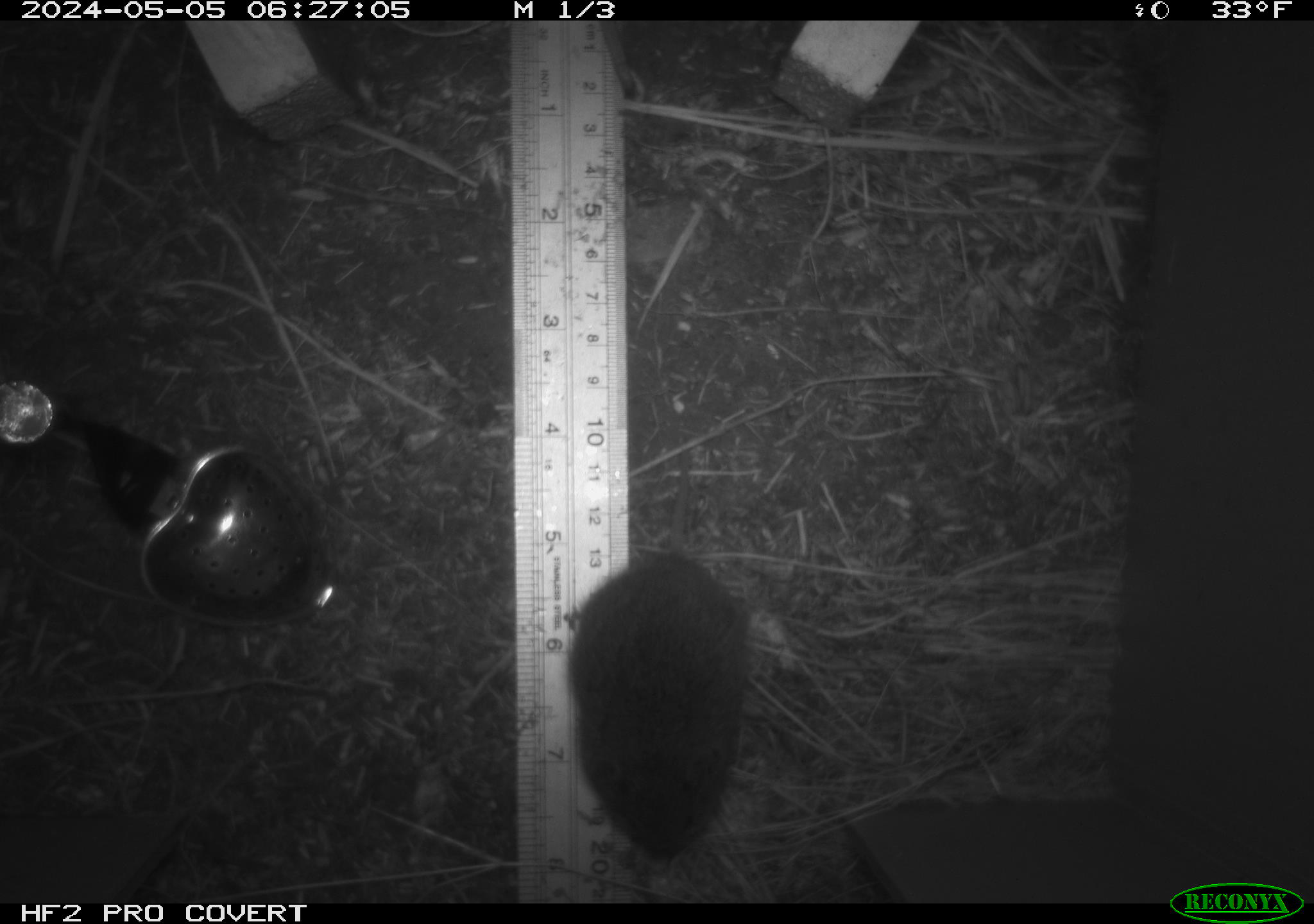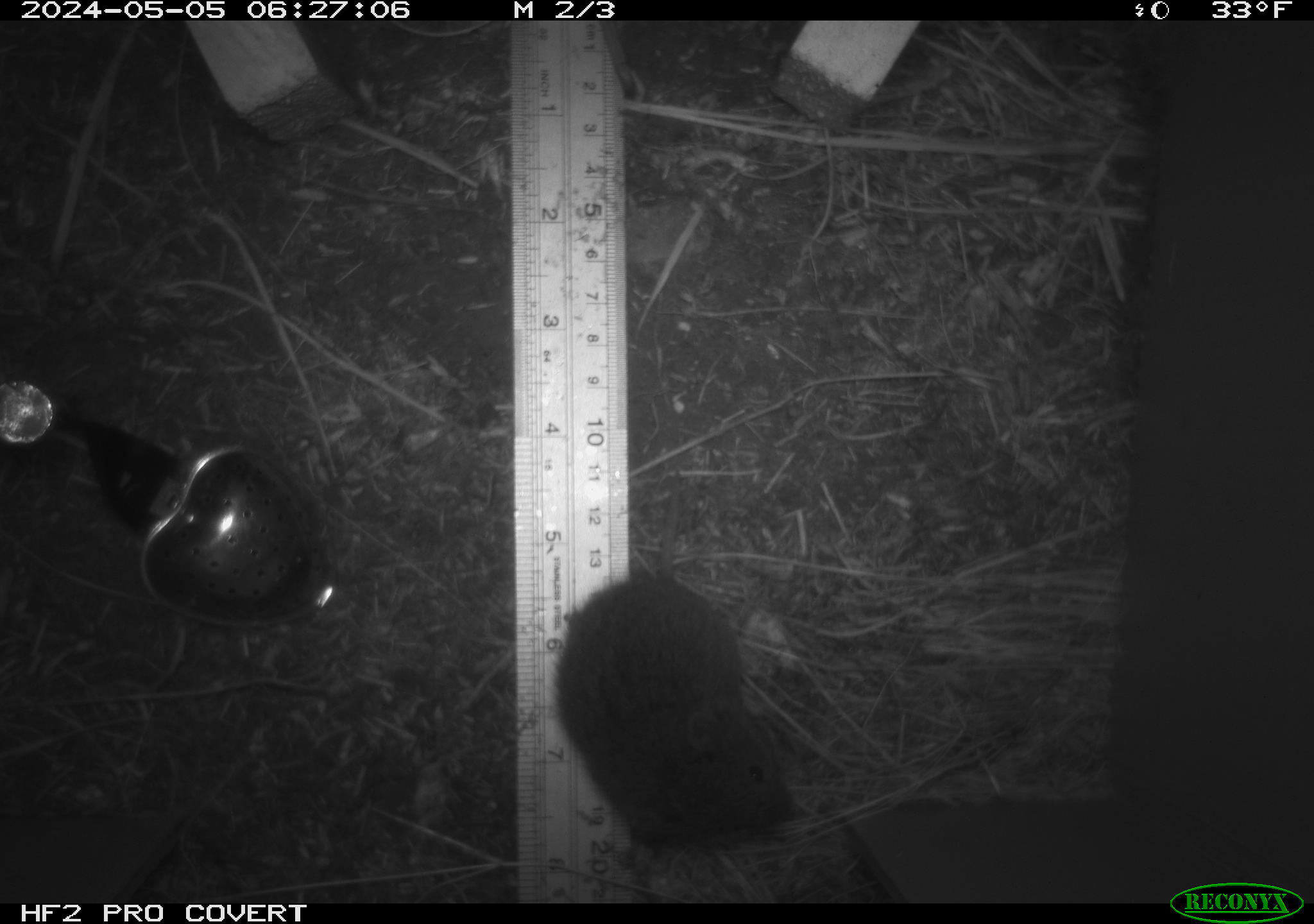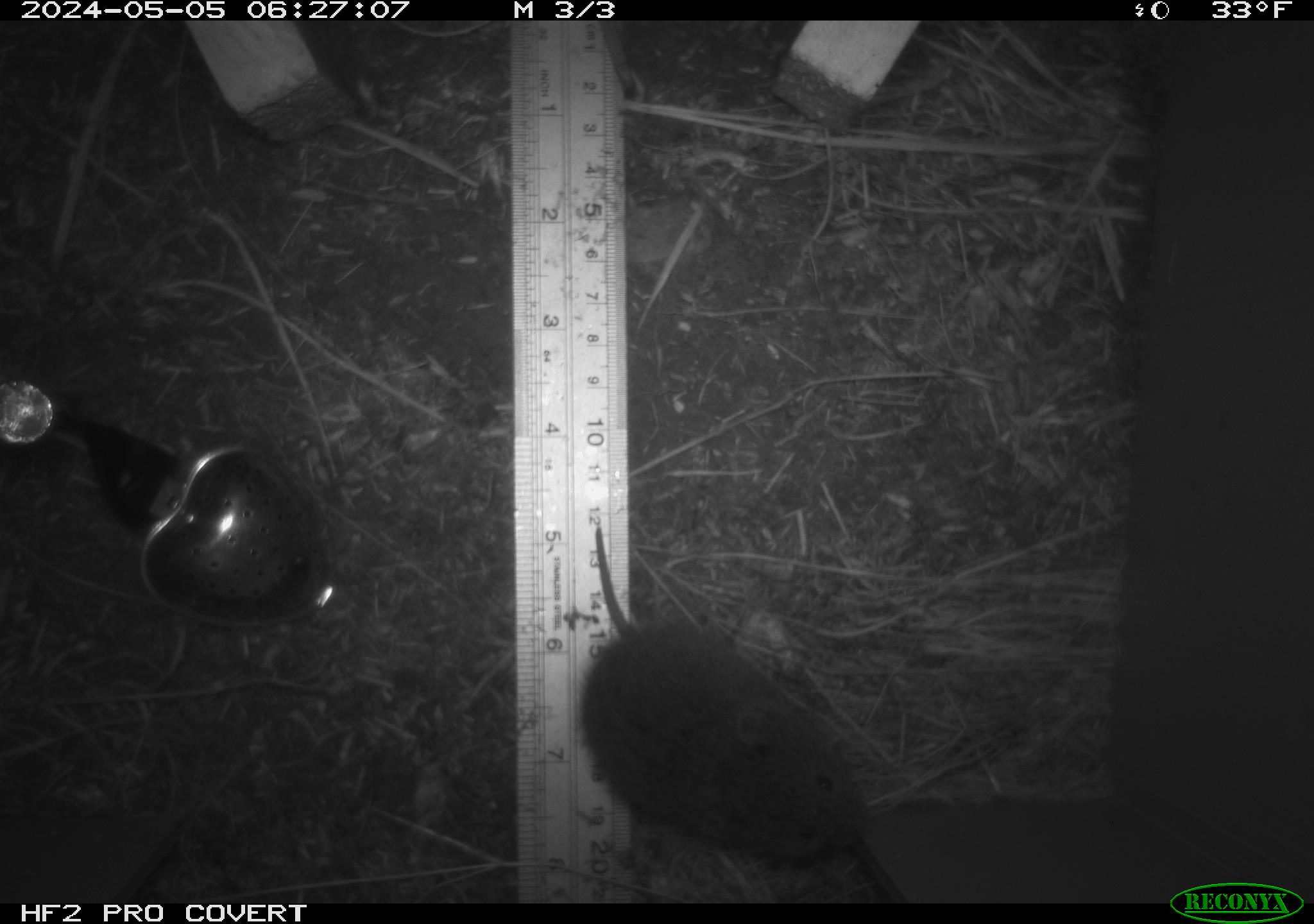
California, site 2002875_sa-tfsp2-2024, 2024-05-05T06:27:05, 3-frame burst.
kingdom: Animalia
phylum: Chordata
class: Mammalia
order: Rodentia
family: Cricetidae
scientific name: Arvicolinae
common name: voles, lemmings, and muskrats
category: arvicolinae subfamily